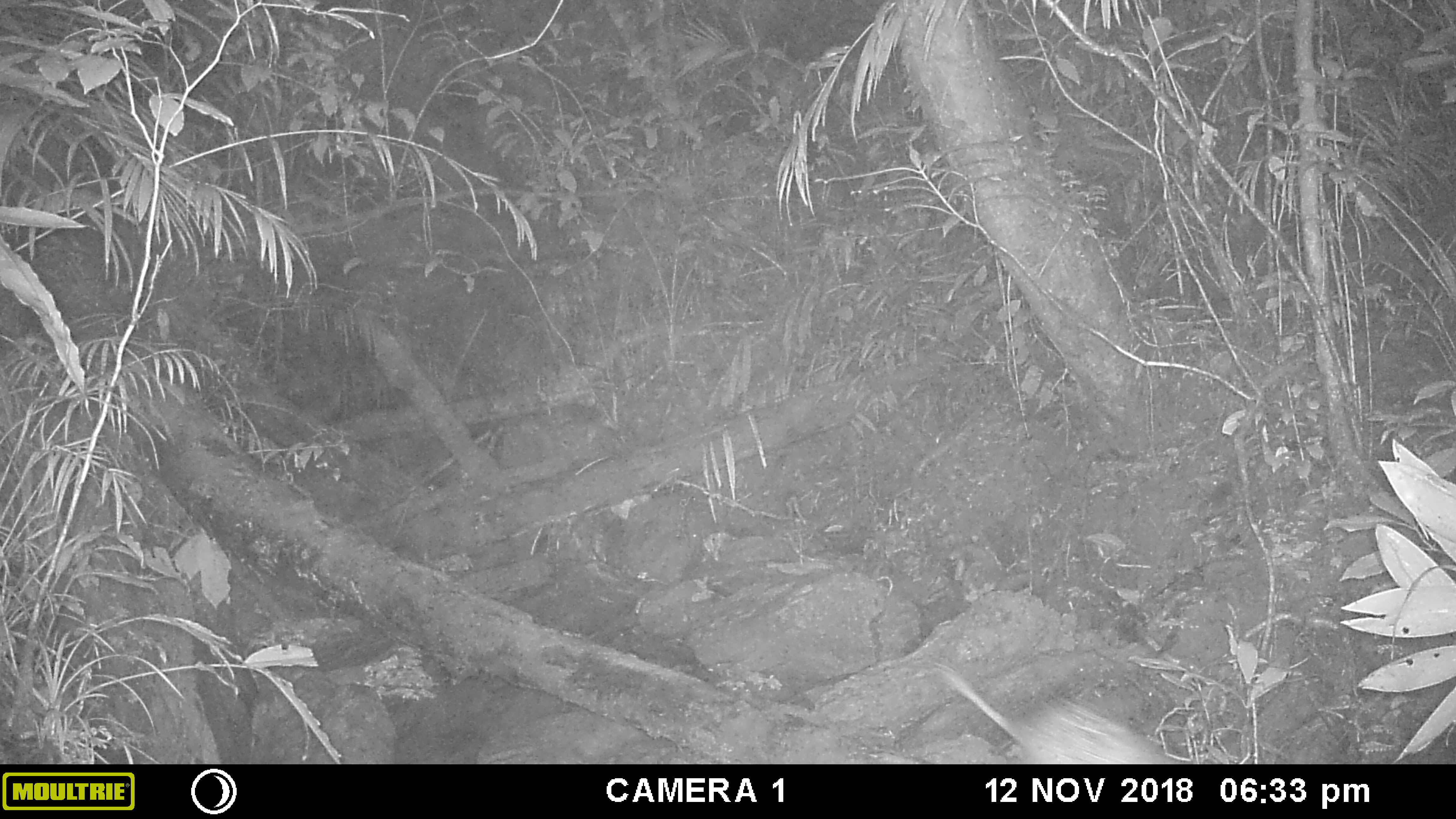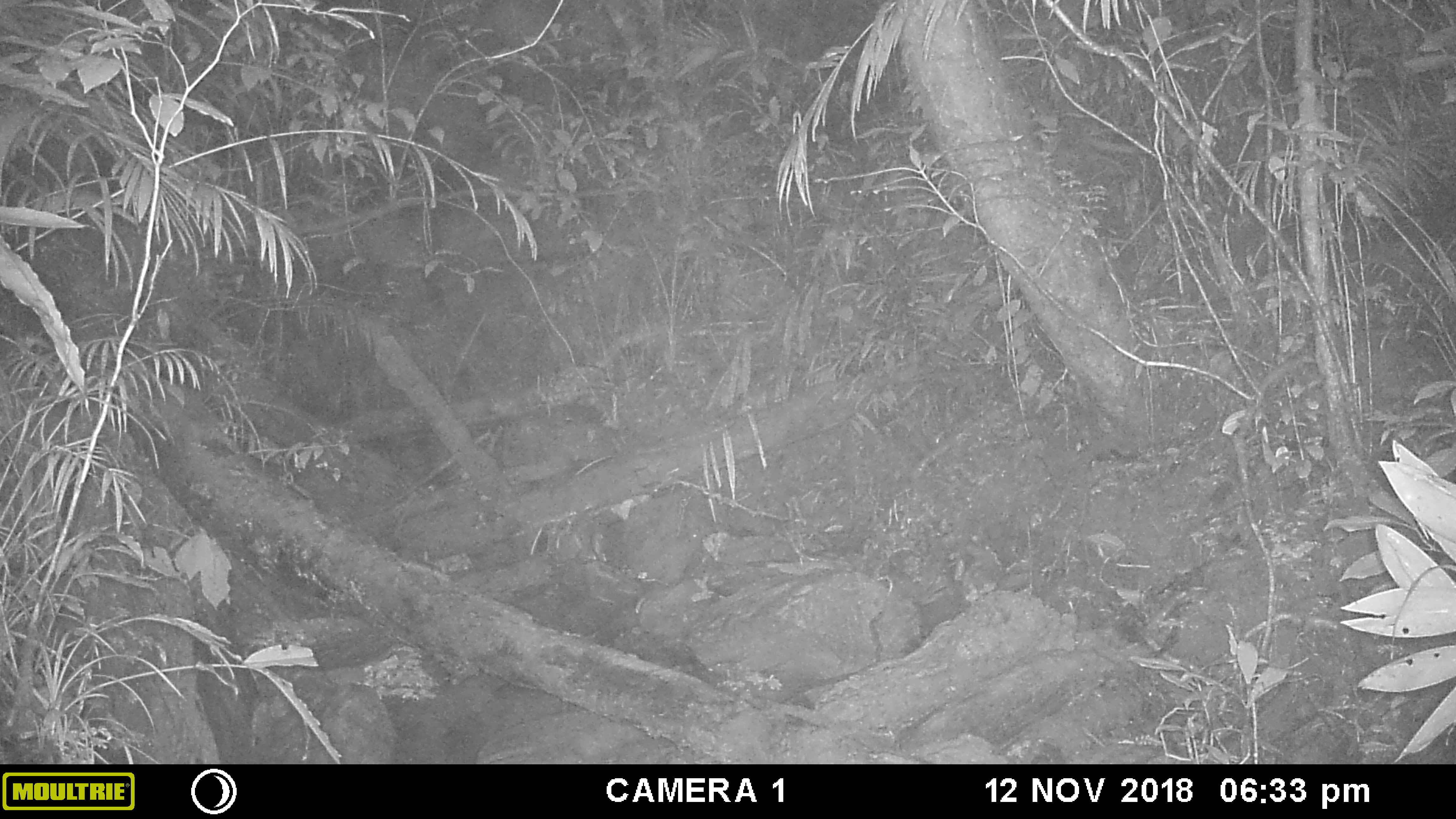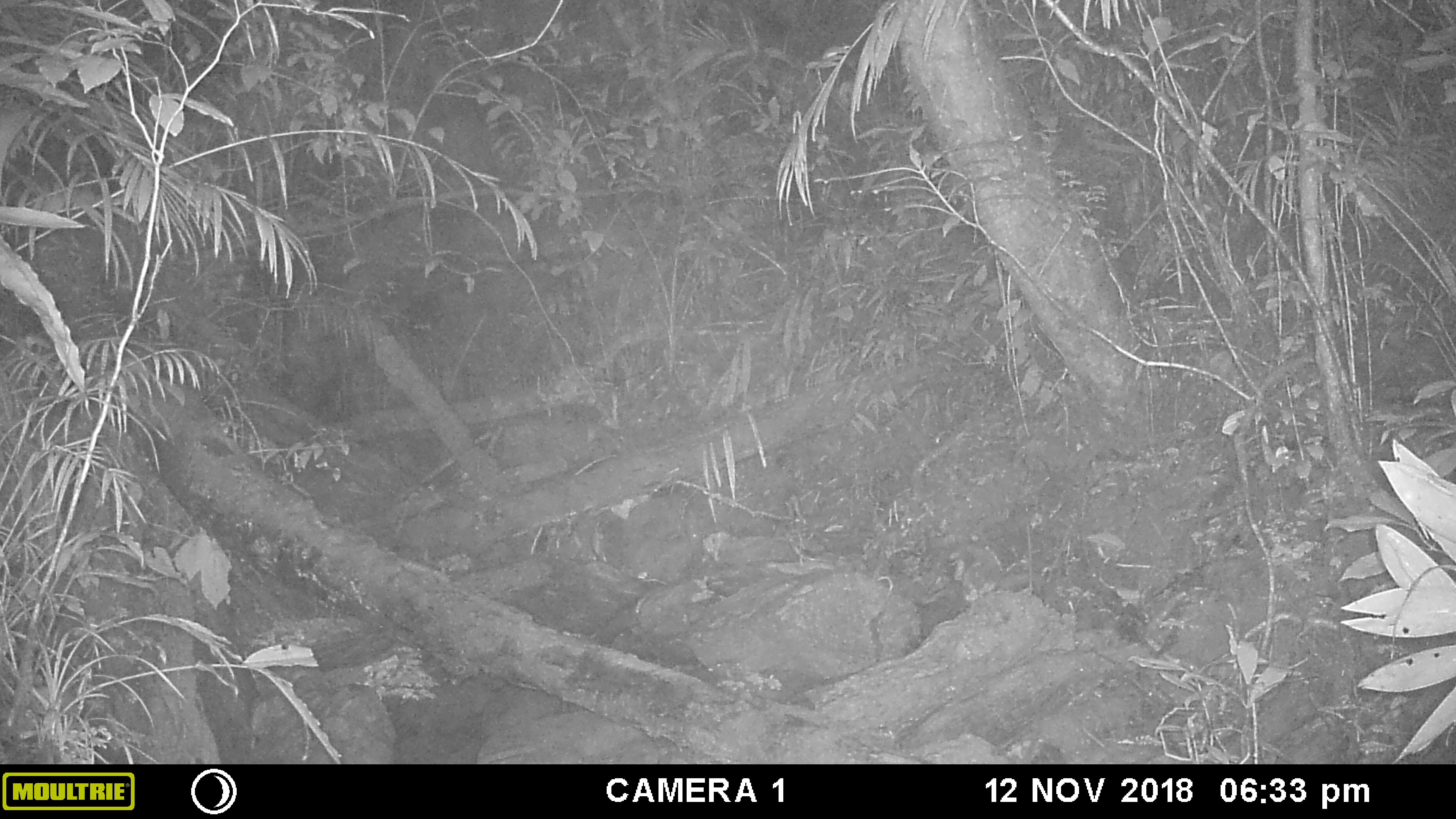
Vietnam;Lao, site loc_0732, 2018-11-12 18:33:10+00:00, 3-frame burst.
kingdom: Animalia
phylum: Chordata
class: Mammalia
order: Rodentia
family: Hystricidae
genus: Atherurus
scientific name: Atherurus macrourus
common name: asiatic brush-tailed porcupine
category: asiatic brush tailed porcupine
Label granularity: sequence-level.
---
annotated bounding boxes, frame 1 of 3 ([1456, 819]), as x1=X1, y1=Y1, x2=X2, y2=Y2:
asiatic brush tailed porcupine: x1=938, y1=662, x2=1176, y2=762